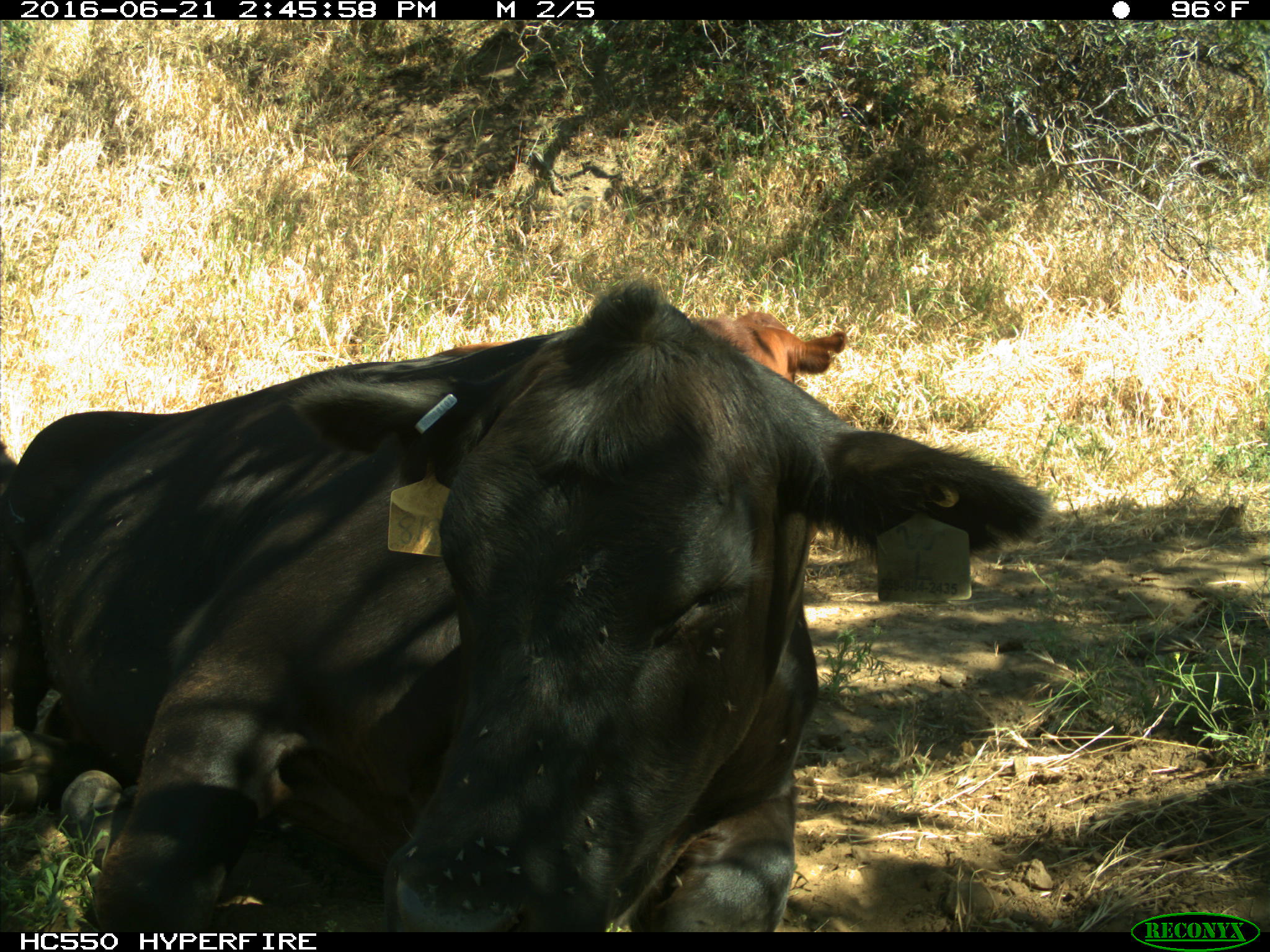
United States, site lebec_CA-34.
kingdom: Animalia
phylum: Chordata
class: Mammalia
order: Artiodactyla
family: Bovidae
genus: Bos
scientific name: Bos taurus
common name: domestic cow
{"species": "Bos taurus (domestic cow)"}